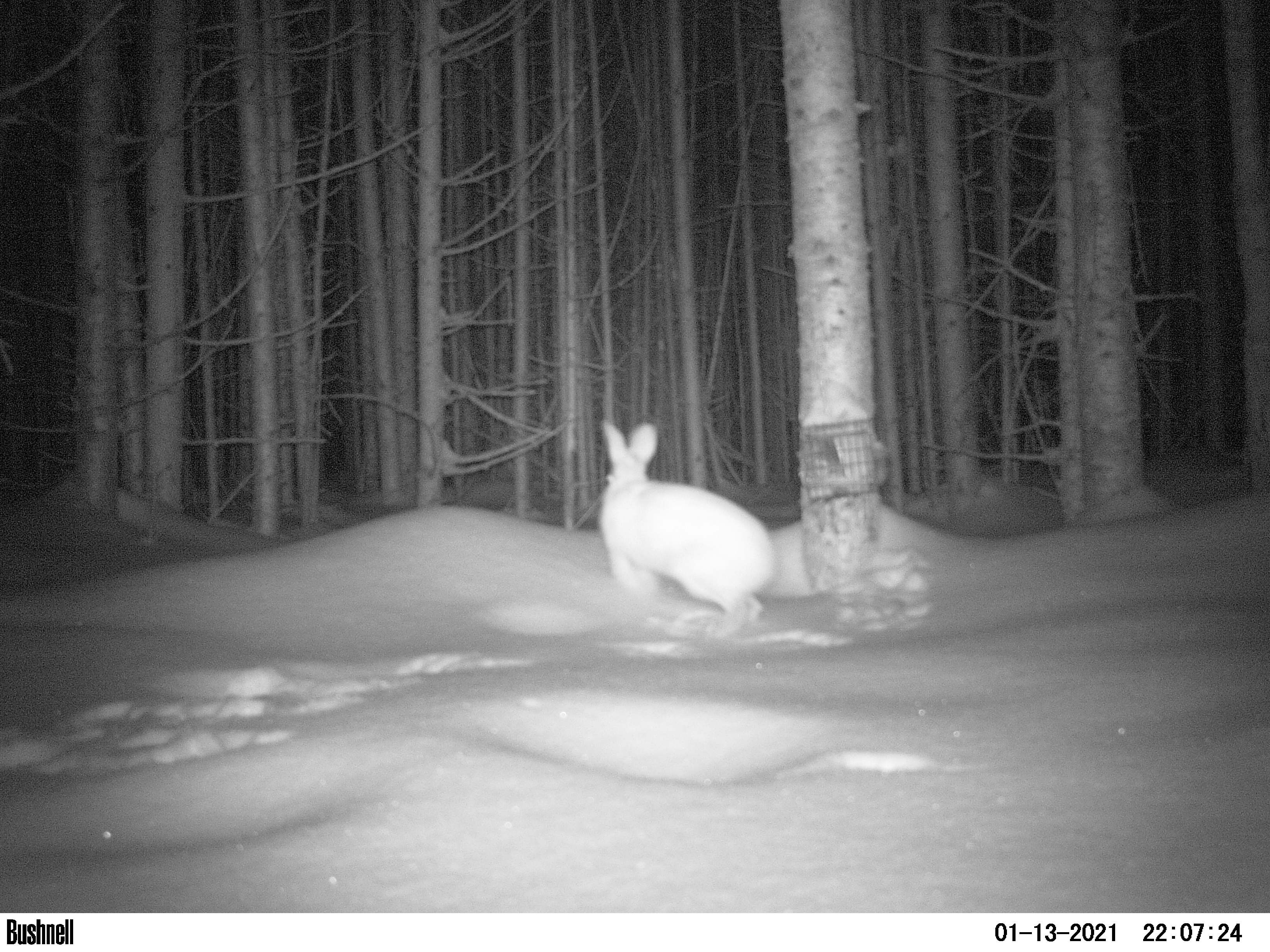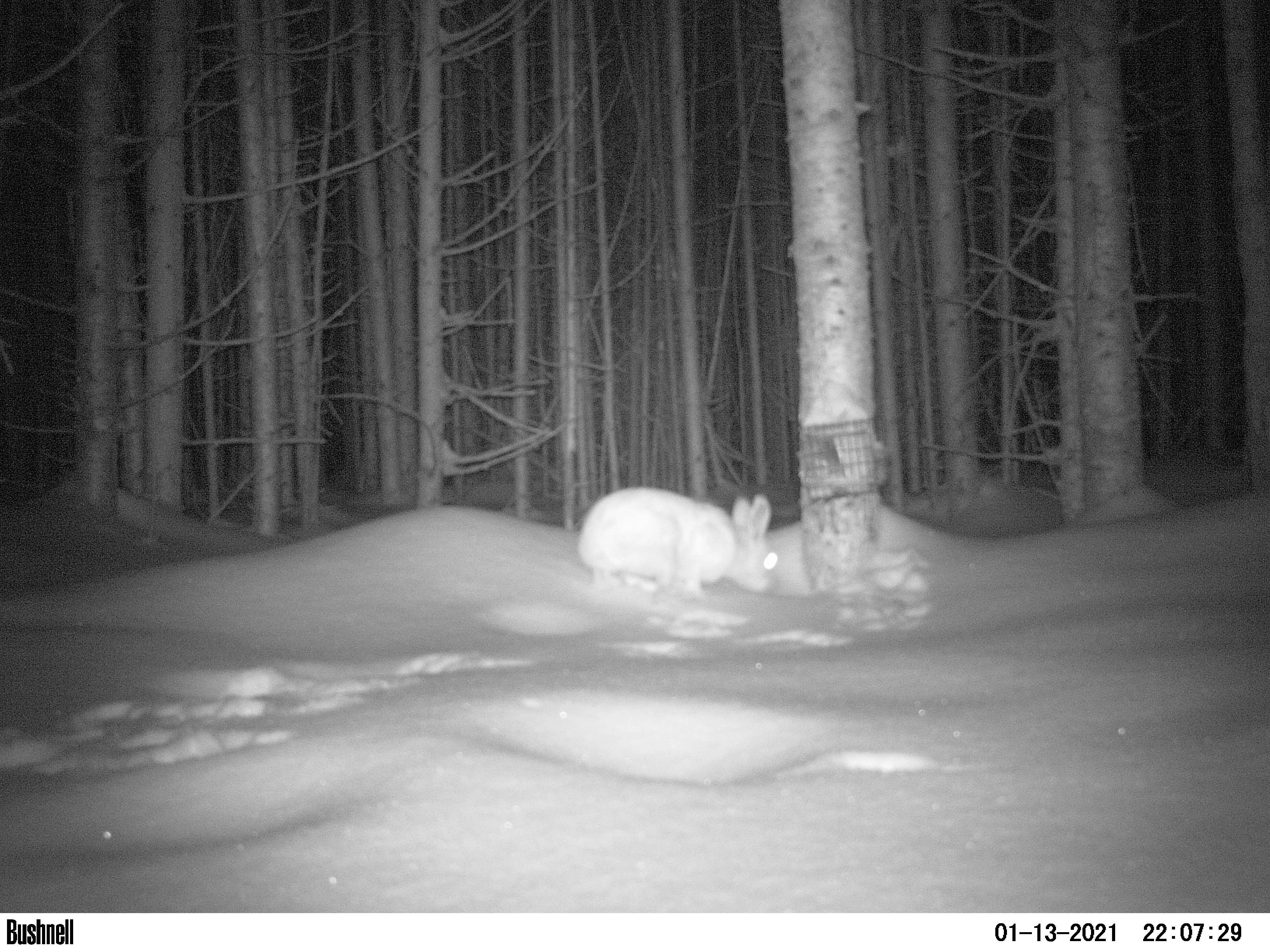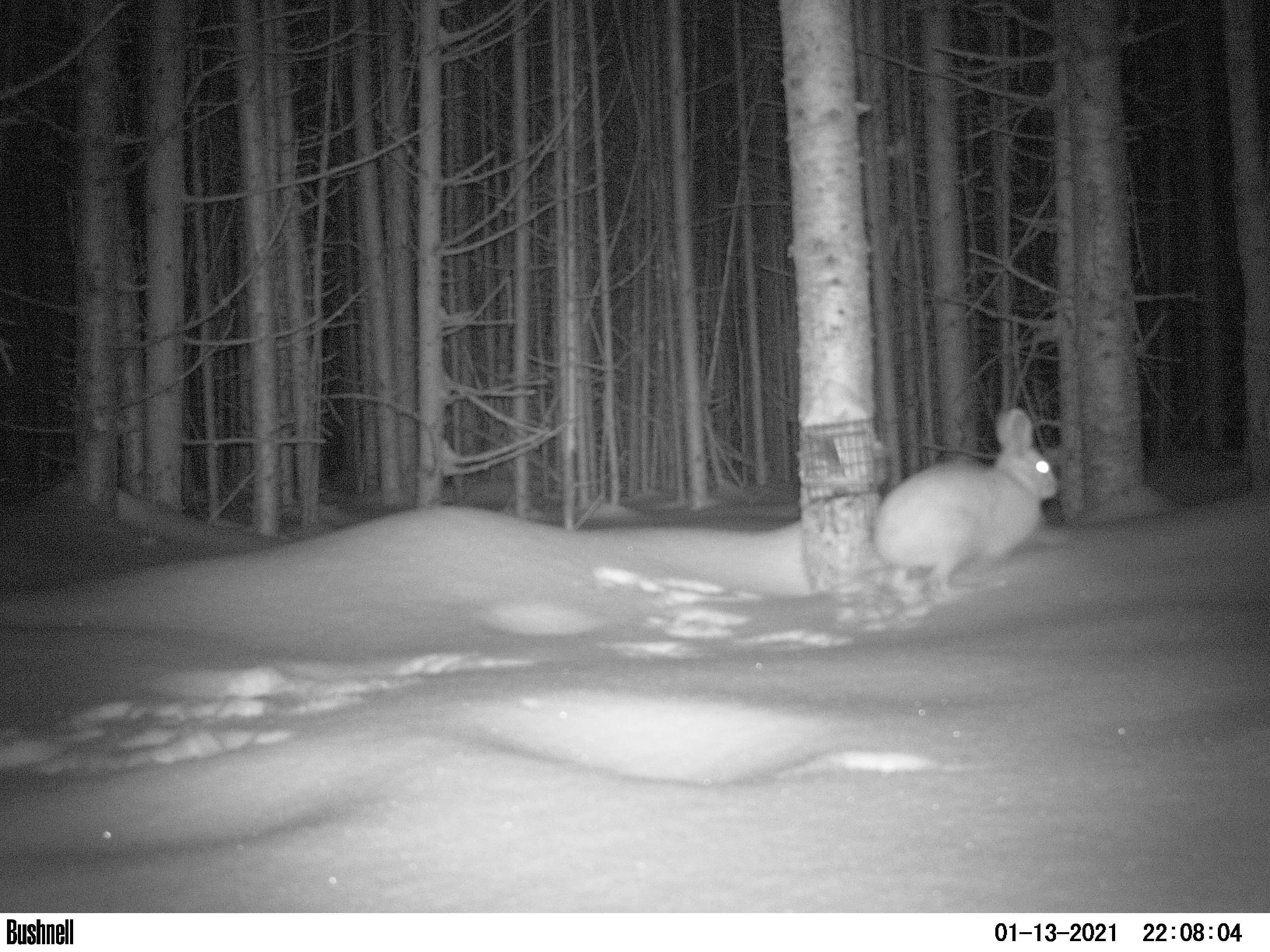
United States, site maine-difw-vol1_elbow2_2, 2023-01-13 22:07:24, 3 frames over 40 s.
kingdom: Animalia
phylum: Chordata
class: Mammalia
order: Lagomorpha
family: Leporidae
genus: Lepus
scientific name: Lepus americanus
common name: snowshoe hare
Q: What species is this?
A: Snowshoe hare (Lepus americanus).